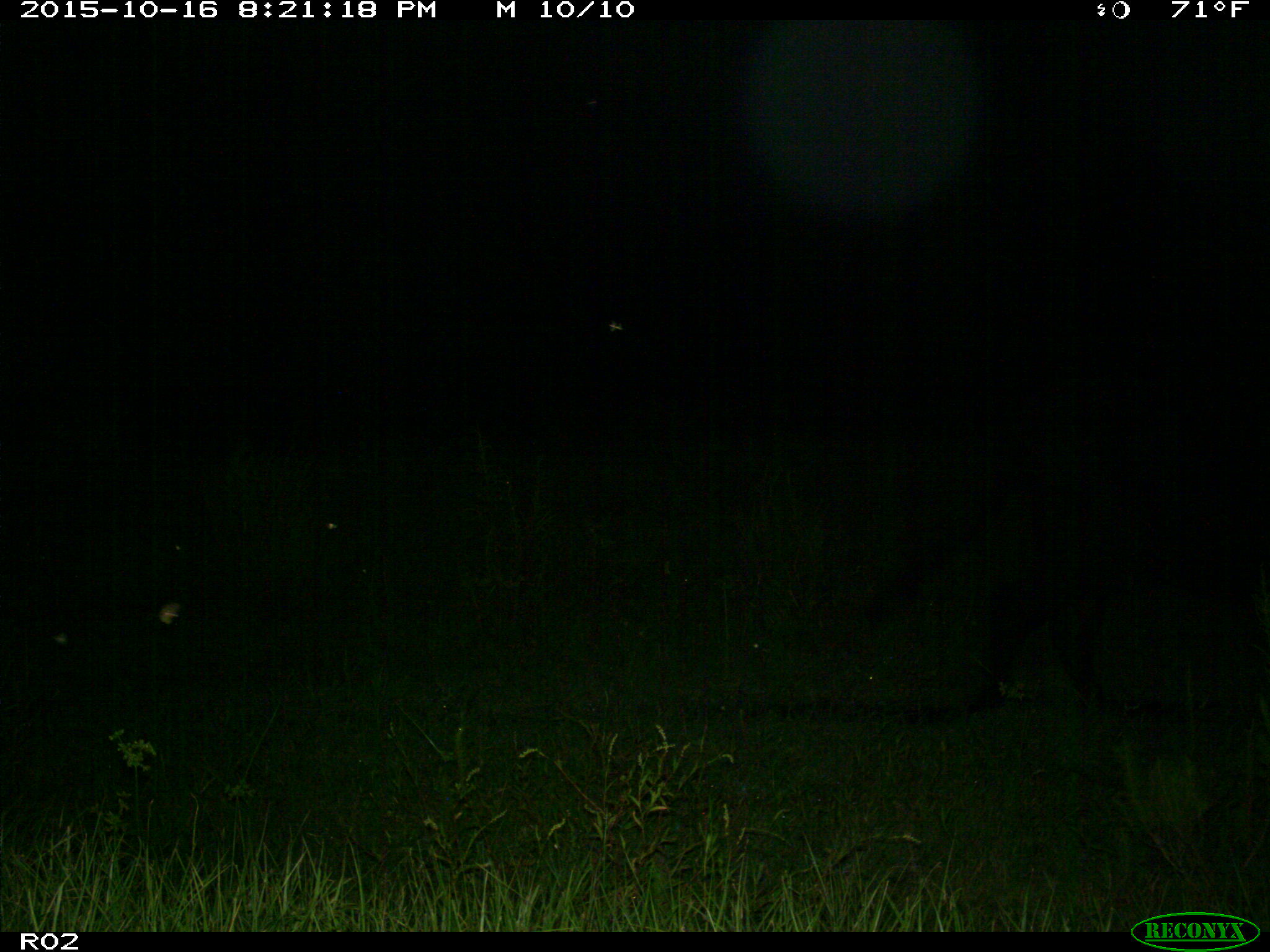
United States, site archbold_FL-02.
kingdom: Animalia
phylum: Chordata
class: Mammalia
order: Artiodactyla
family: Bovidae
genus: Bos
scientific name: Bos taurus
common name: domestic cow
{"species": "Bos taurus (domestic cow)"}